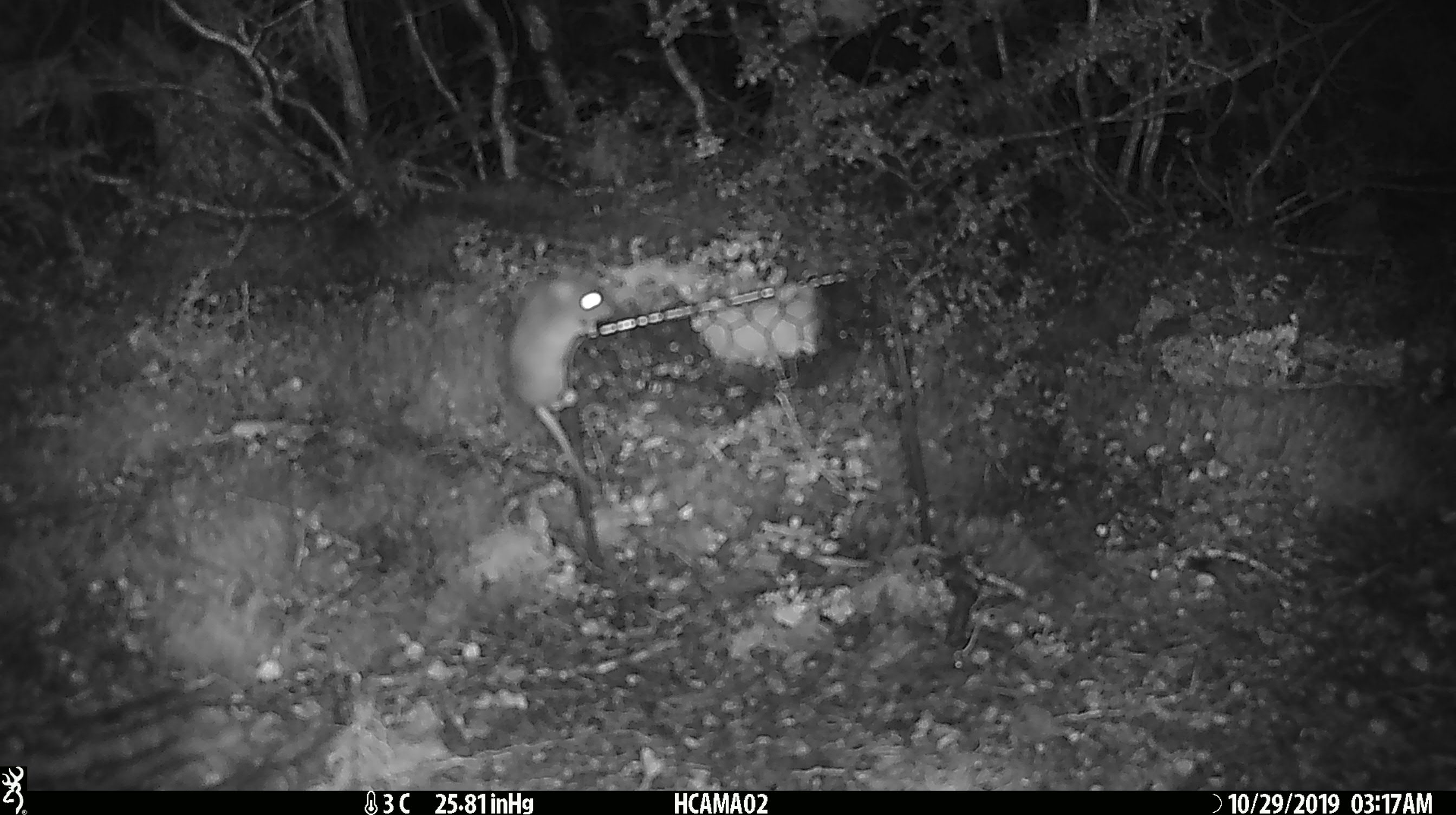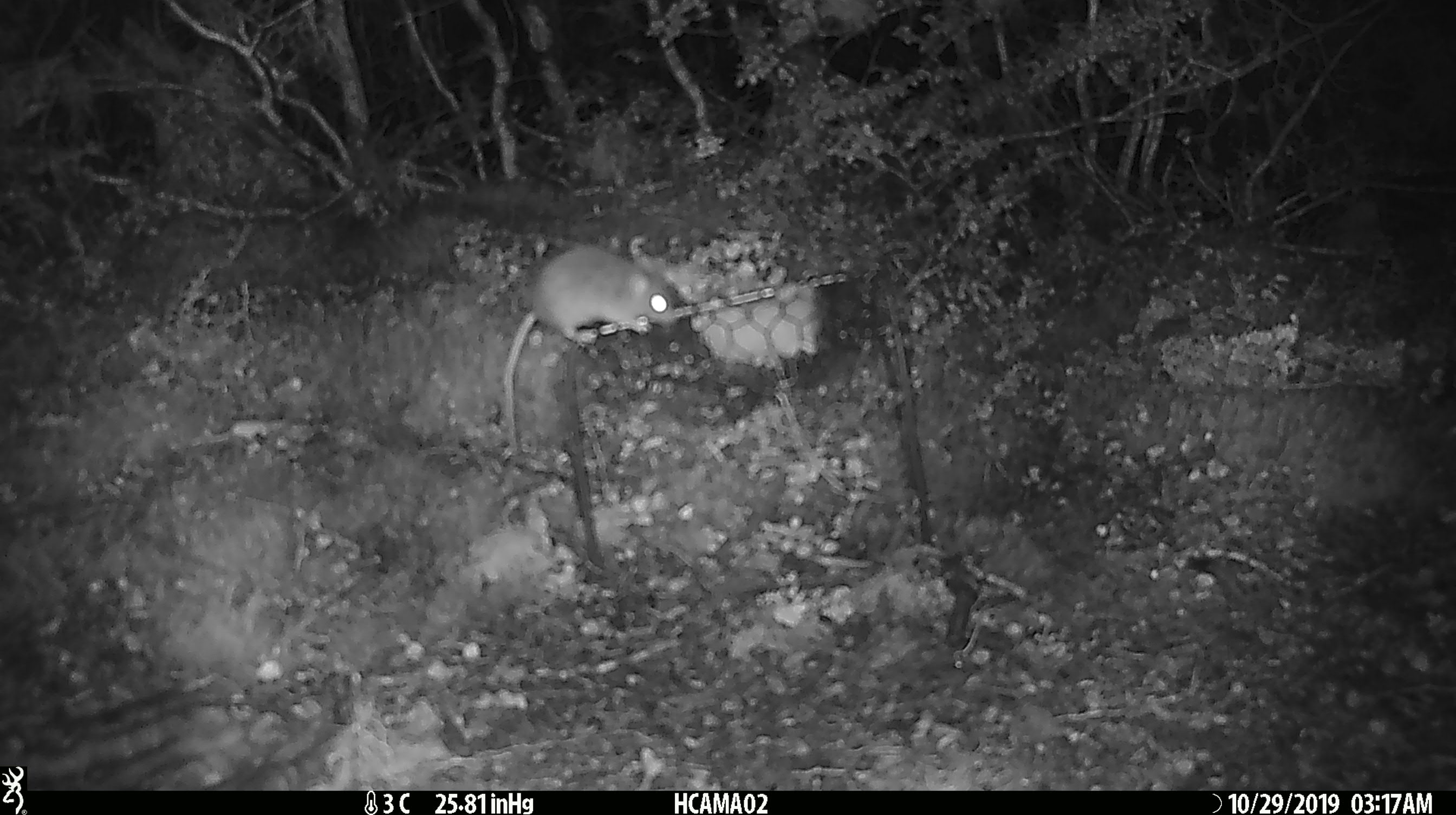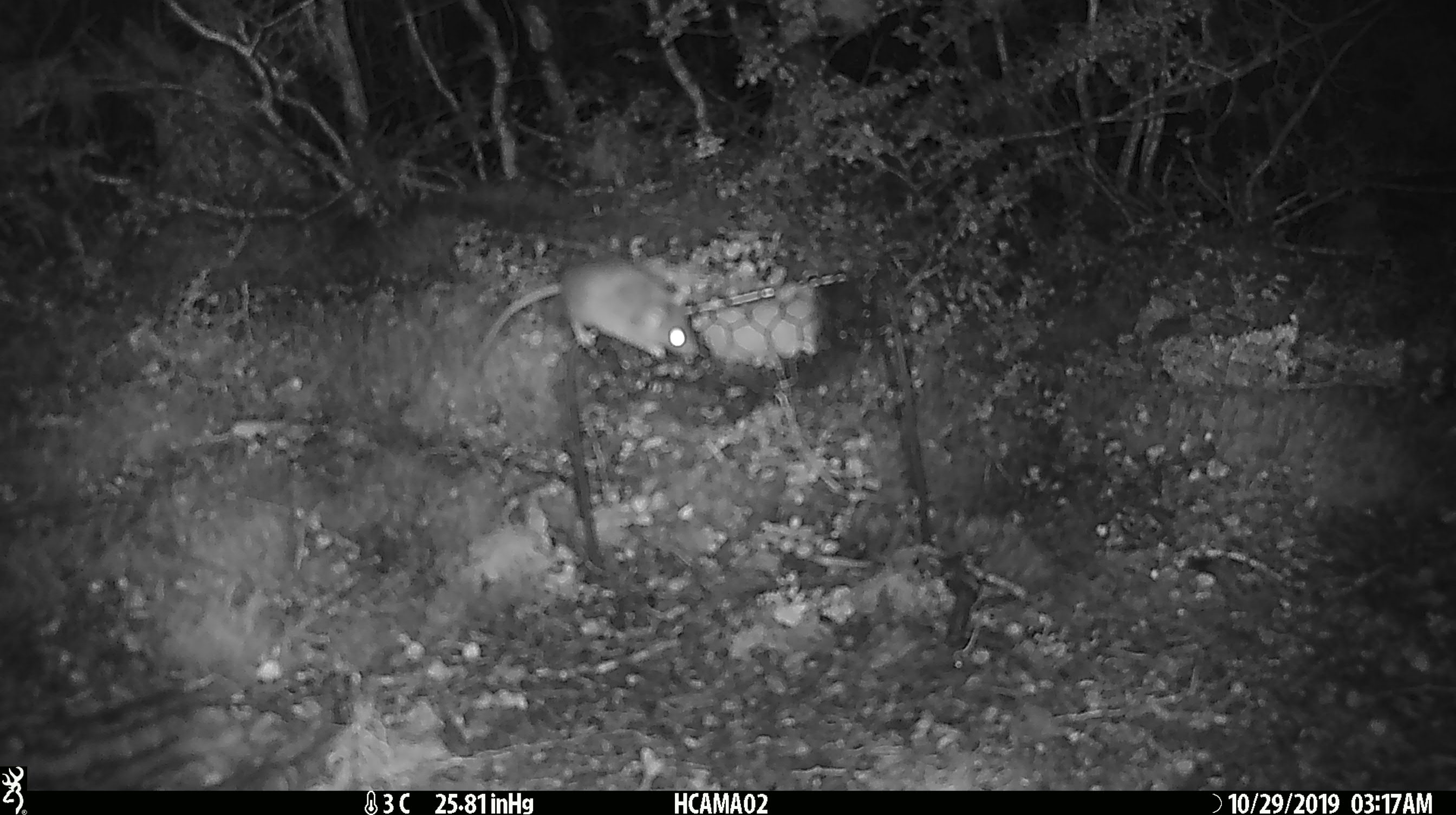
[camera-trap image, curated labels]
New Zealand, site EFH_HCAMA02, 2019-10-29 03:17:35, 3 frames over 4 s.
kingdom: Animalia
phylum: Chordata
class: Mammalia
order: Rodentia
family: Muridae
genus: Mus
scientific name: Mus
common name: mouse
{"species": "mouse (Mus)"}